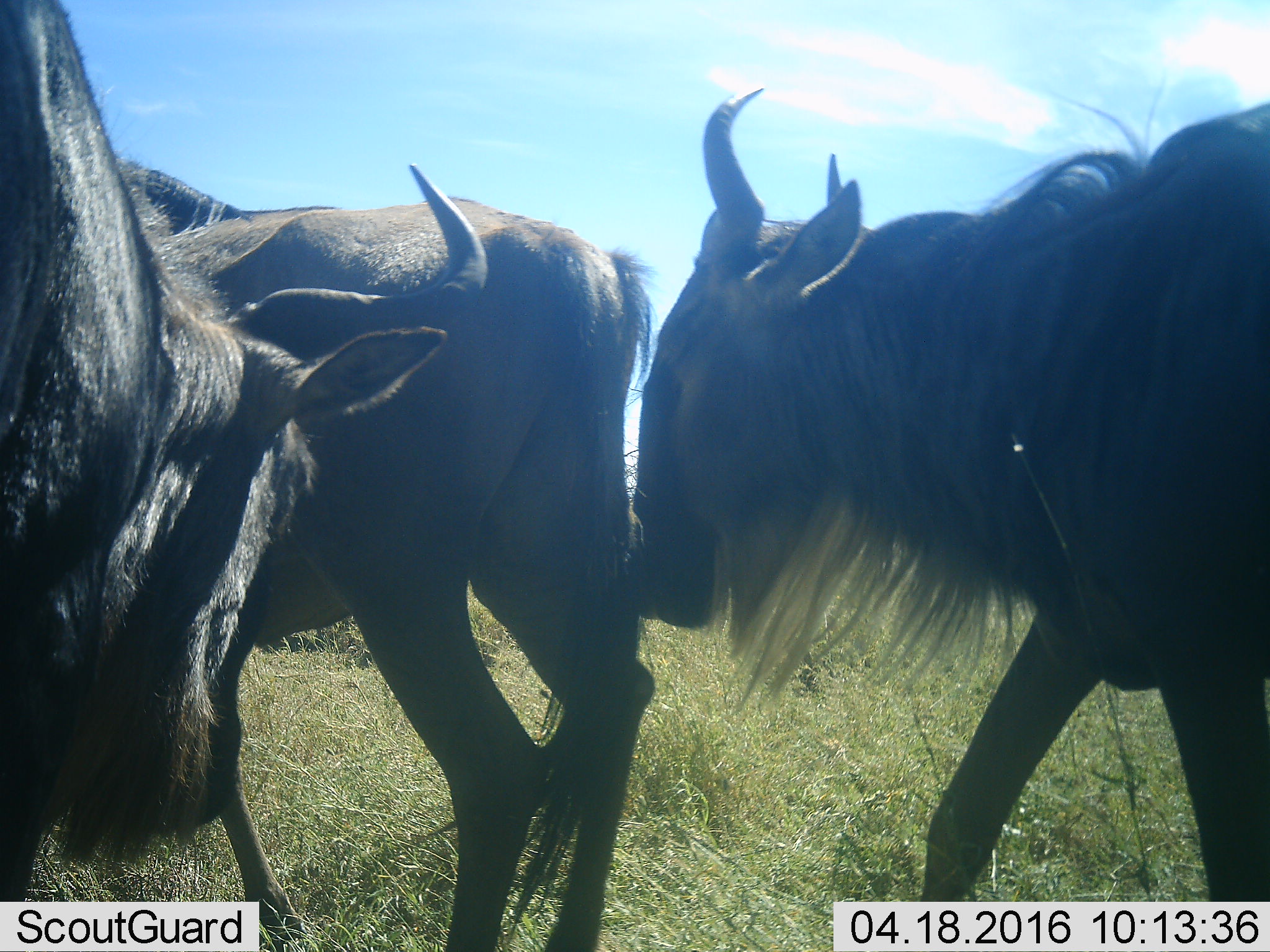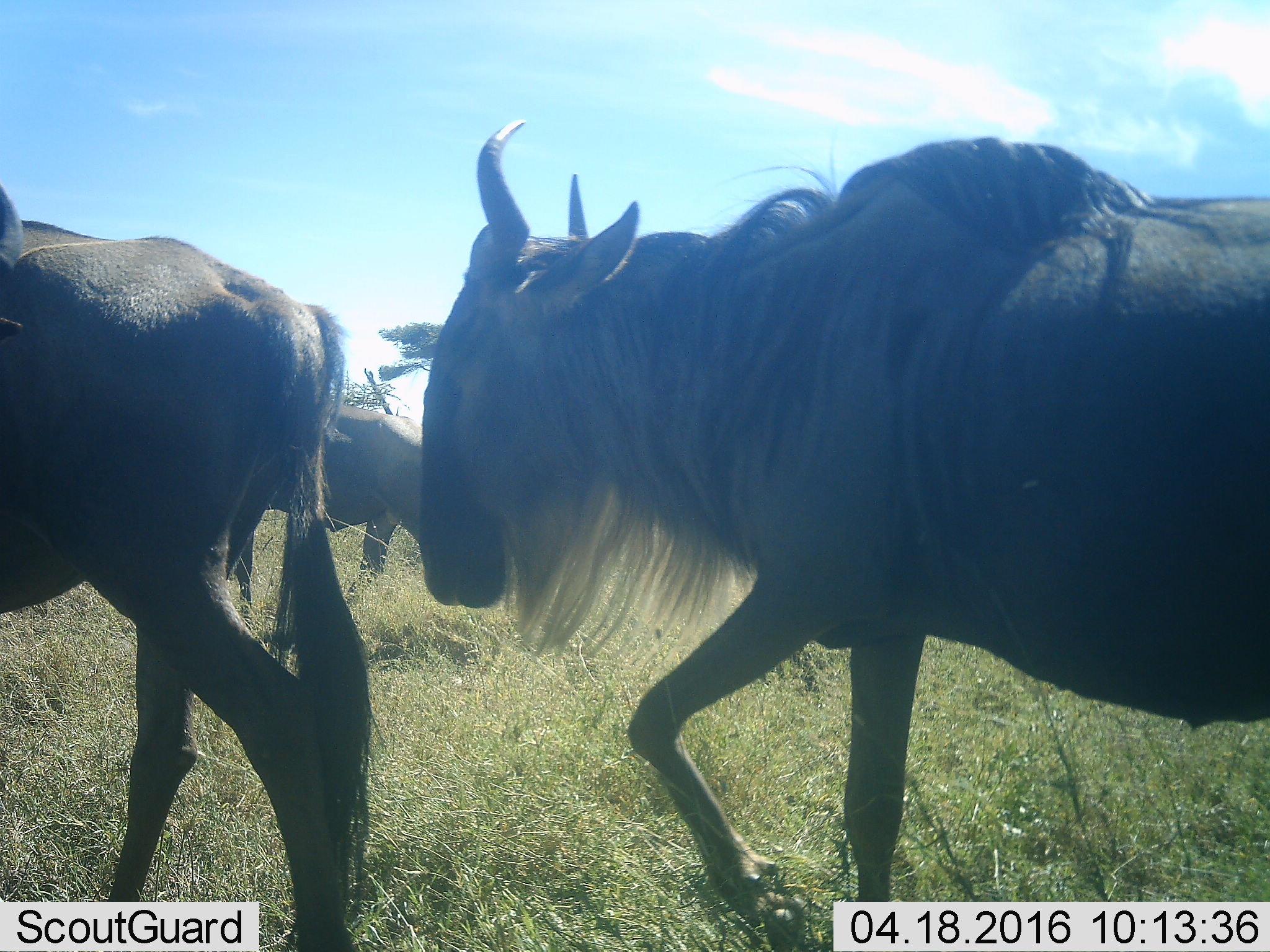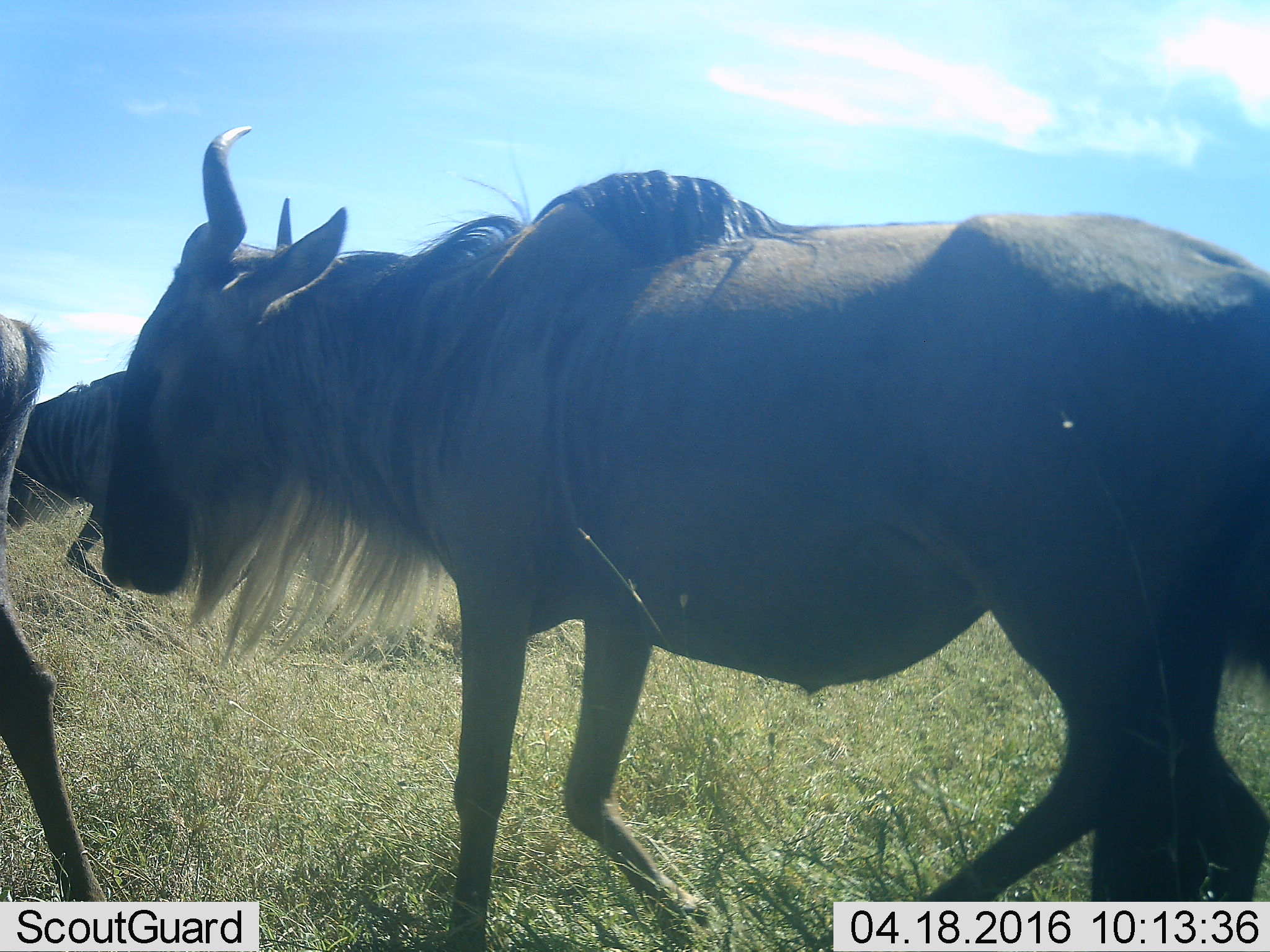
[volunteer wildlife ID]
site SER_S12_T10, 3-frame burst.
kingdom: Animalia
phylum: Chordata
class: Mammalia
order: Artiodactyla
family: Bovidae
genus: Connochaetes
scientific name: Connochaetes taurinus taurinus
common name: blue wildebeest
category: wildebeestblue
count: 3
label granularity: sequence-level